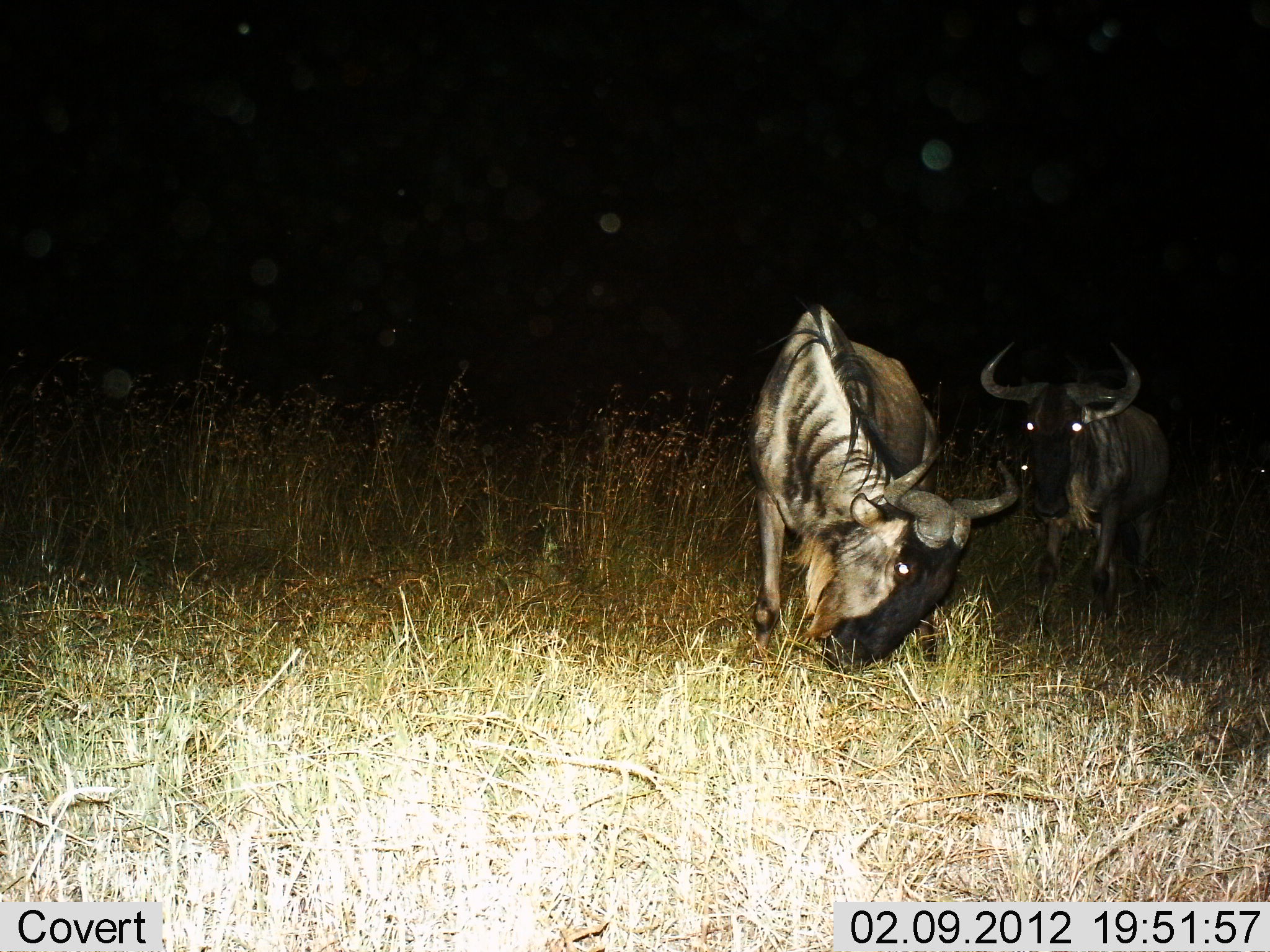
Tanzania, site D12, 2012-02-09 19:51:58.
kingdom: Animalia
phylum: Chordata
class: Mammalia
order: Artiodactyla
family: Bovidae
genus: Connochaetes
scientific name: Connochaetes taurinus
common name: blue wildebeest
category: wildebeest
Wildebeest (blue wildebeest) (Connochaetes taurinus), count 2. Behavior (volunteer vote fractions): standing 86%, resting 5%, moving 9%, interacting 0%. Young present (vote fraction): 0%. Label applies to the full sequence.